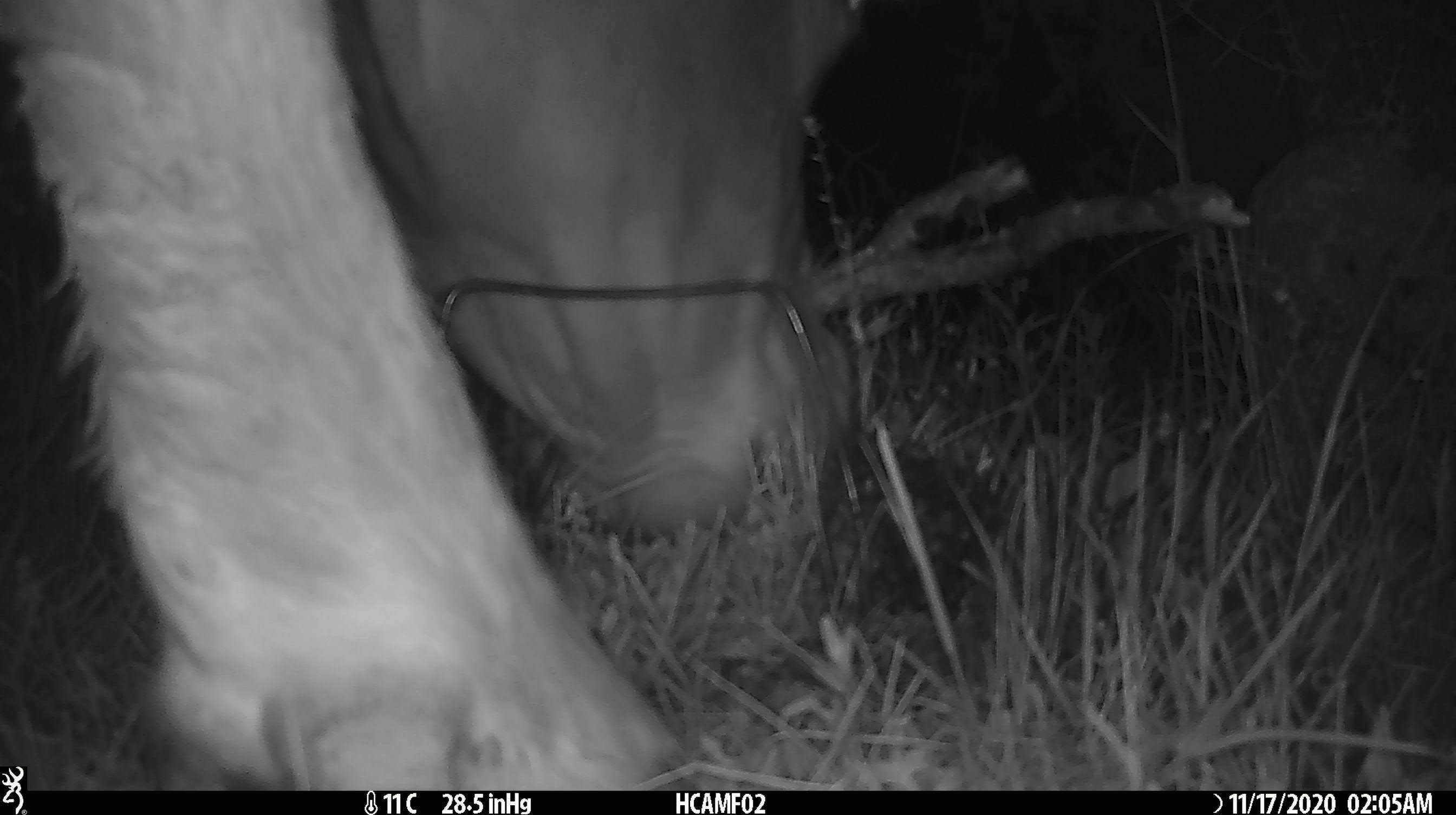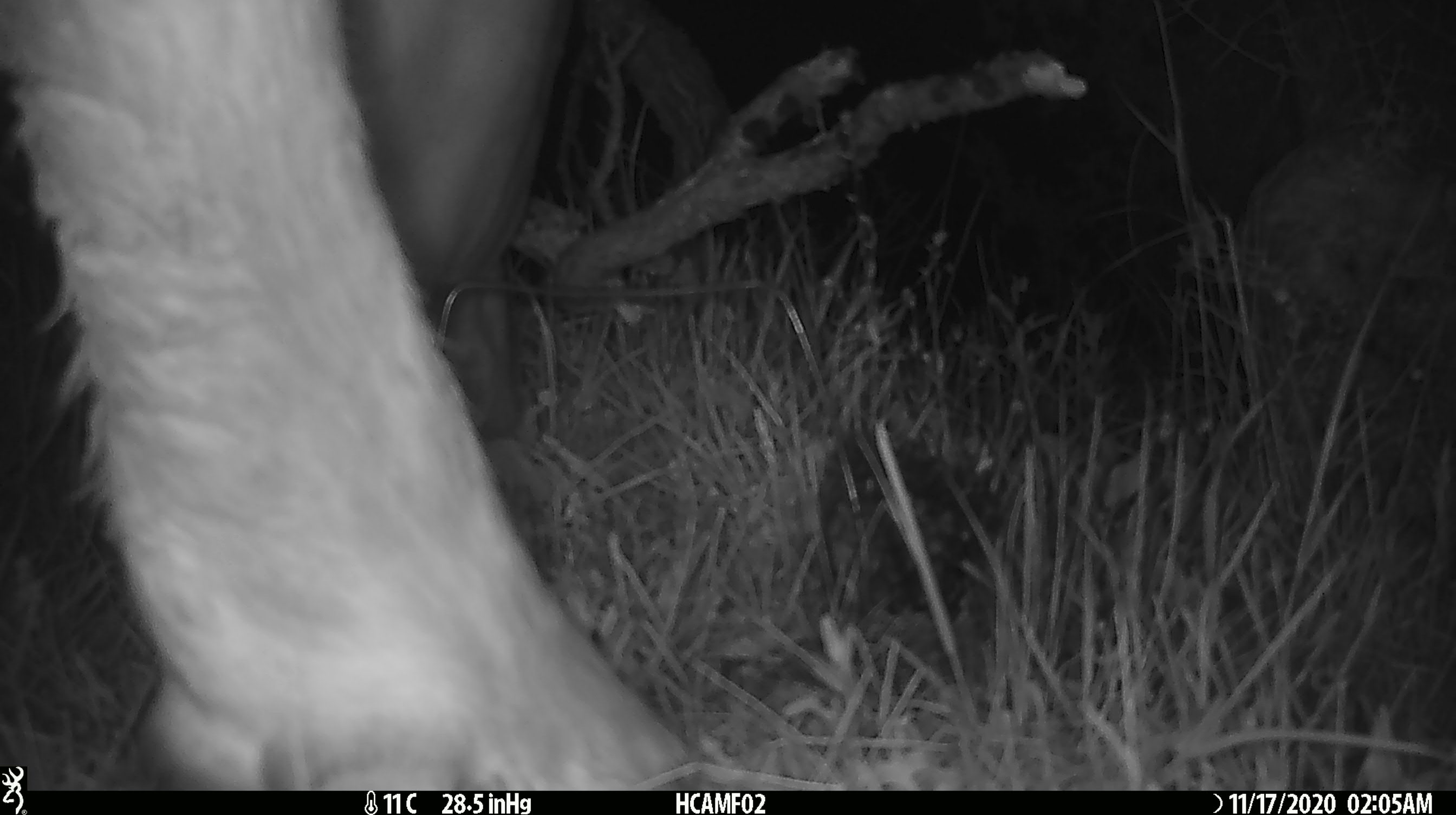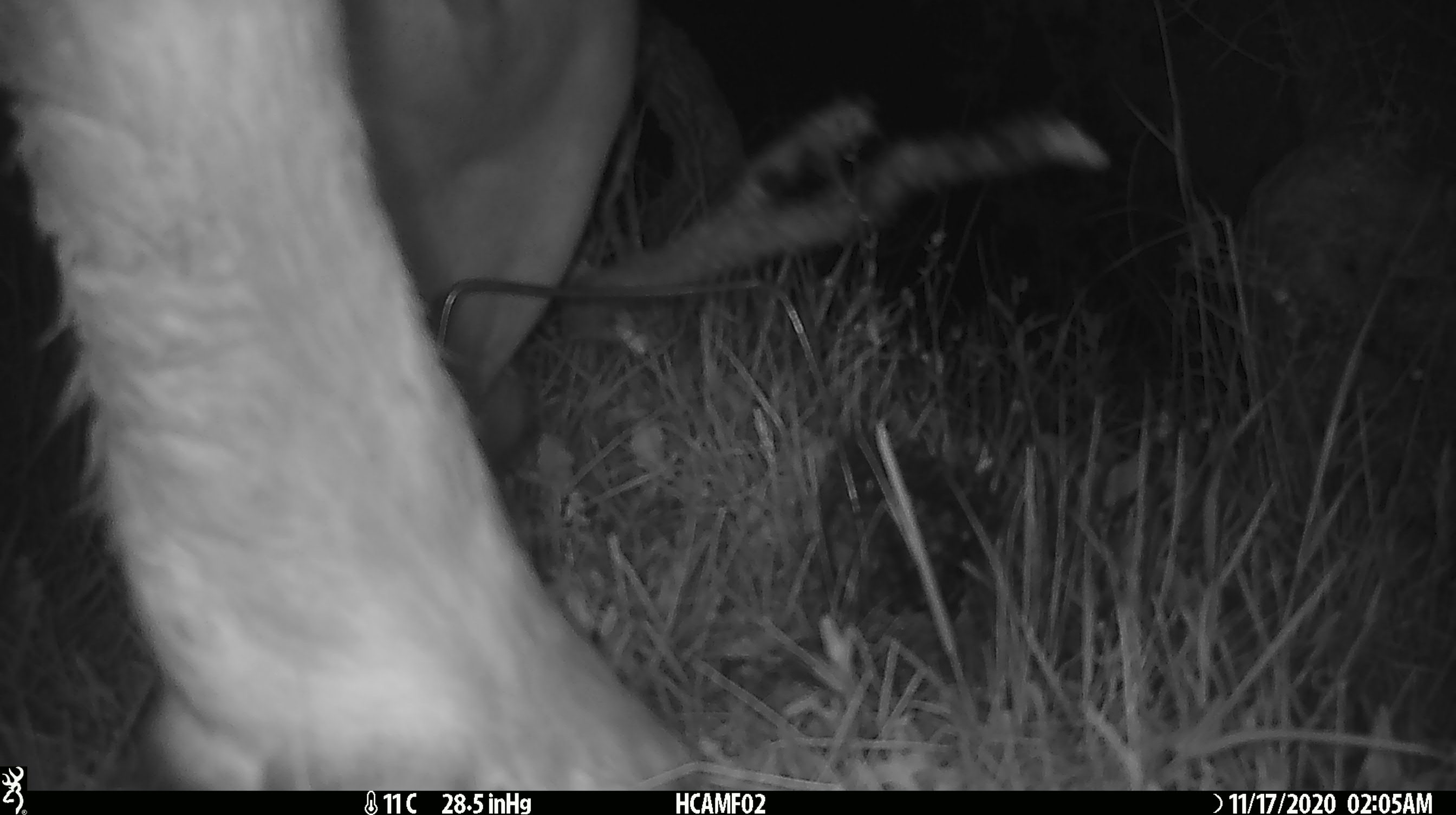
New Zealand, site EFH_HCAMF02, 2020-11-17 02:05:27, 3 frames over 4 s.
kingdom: Animalia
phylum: Chordata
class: Mammalia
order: Artiodactyla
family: Bovidae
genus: Bos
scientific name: Bos taurus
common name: domestic cow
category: cow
Cow (domestic cow) (Bos taurus).